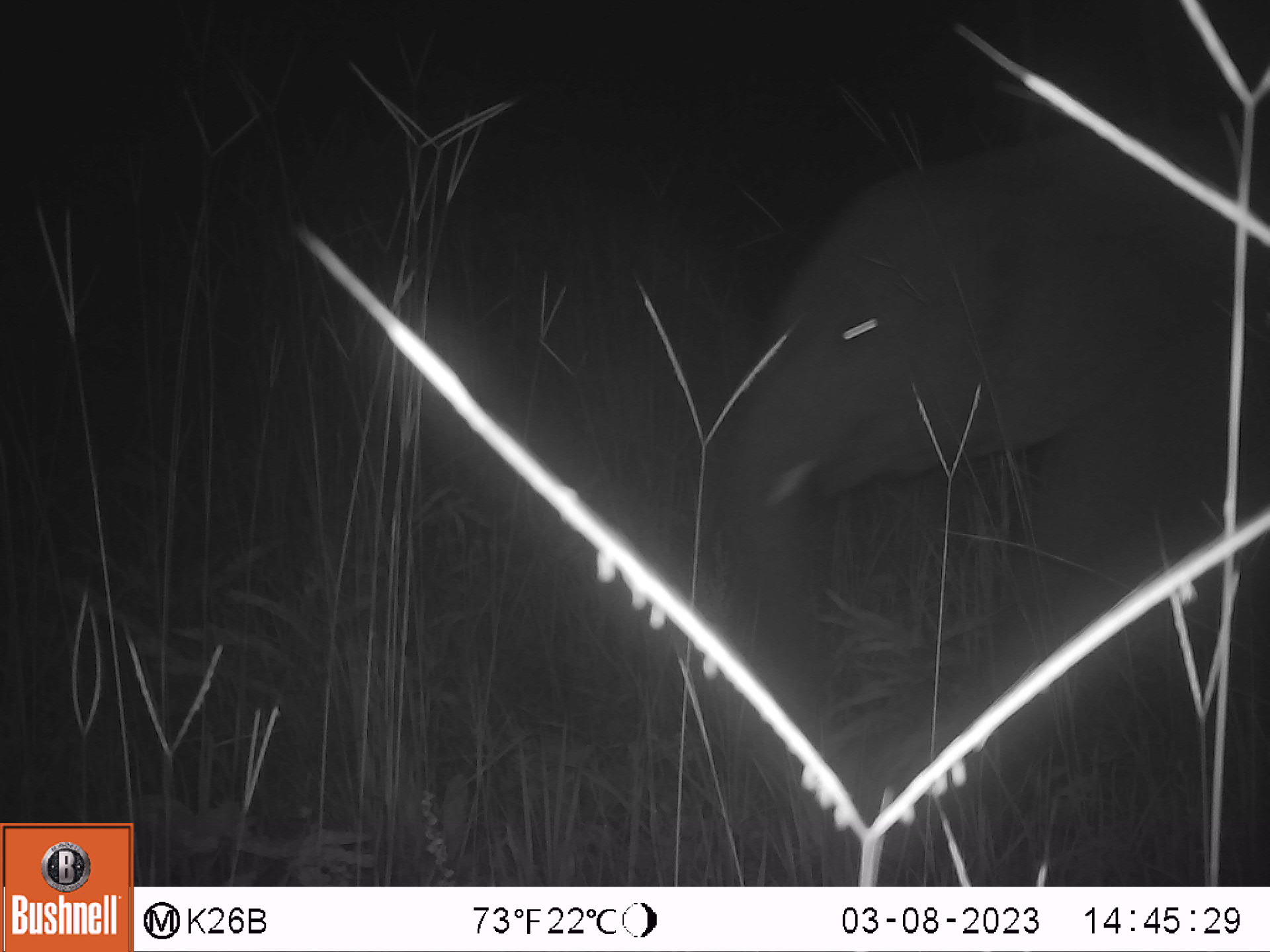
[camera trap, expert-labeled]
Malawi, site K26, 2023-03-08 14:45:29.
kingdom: Animalia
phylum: Chordata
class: Mammalia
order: Proboscidea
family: Elephantidae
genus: Loxodonta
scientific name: Loxodonta africana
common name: african savanna elephant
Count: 1.